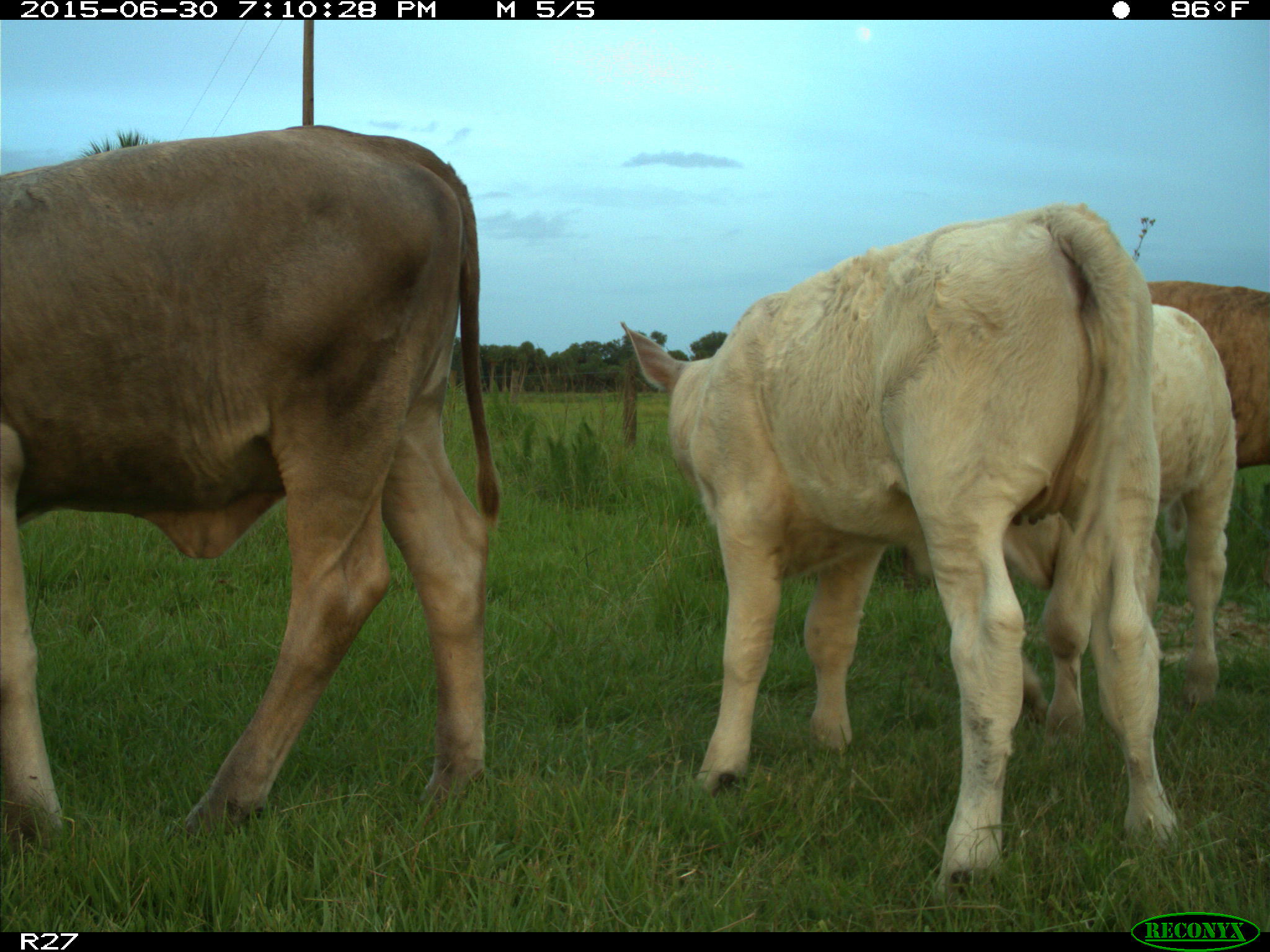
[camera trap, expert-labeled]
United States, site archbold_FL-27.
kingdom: Animalia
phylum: Chordata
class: Mammalia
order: Artiodactyla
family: Bovidae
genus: Bos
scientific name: Bos taurus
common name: domestic cow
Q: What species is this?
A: Bos taurus (domestic cow).